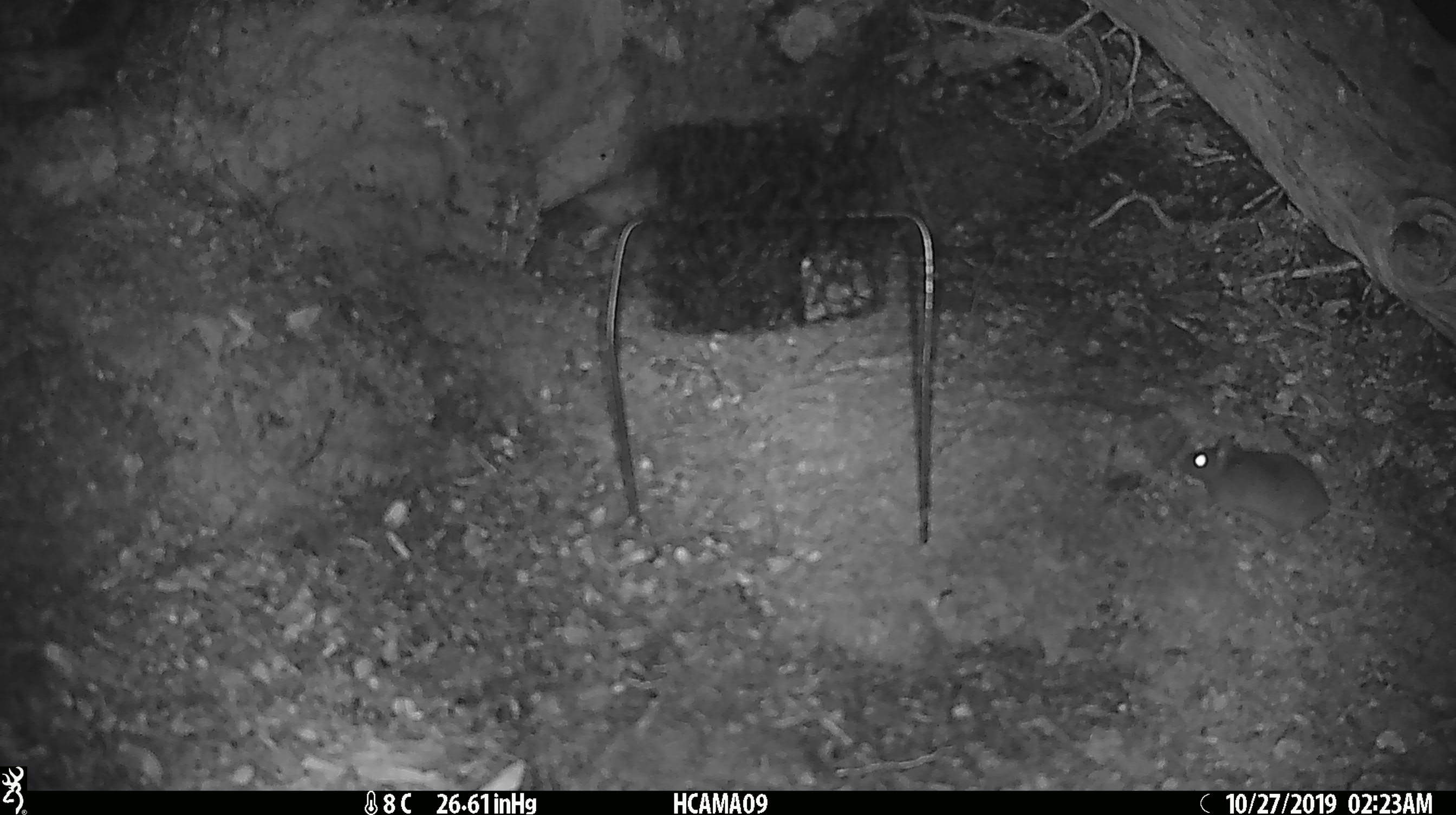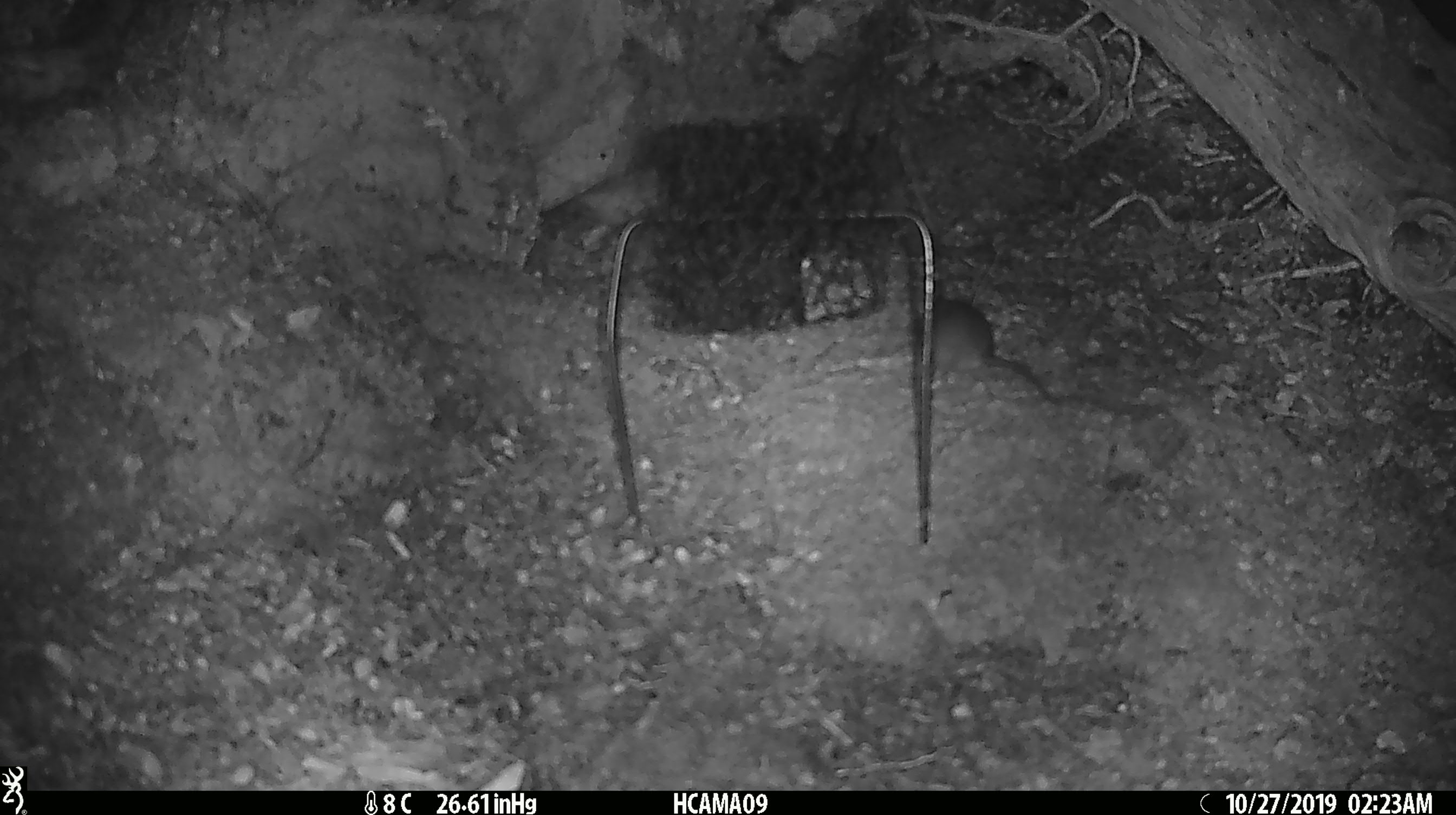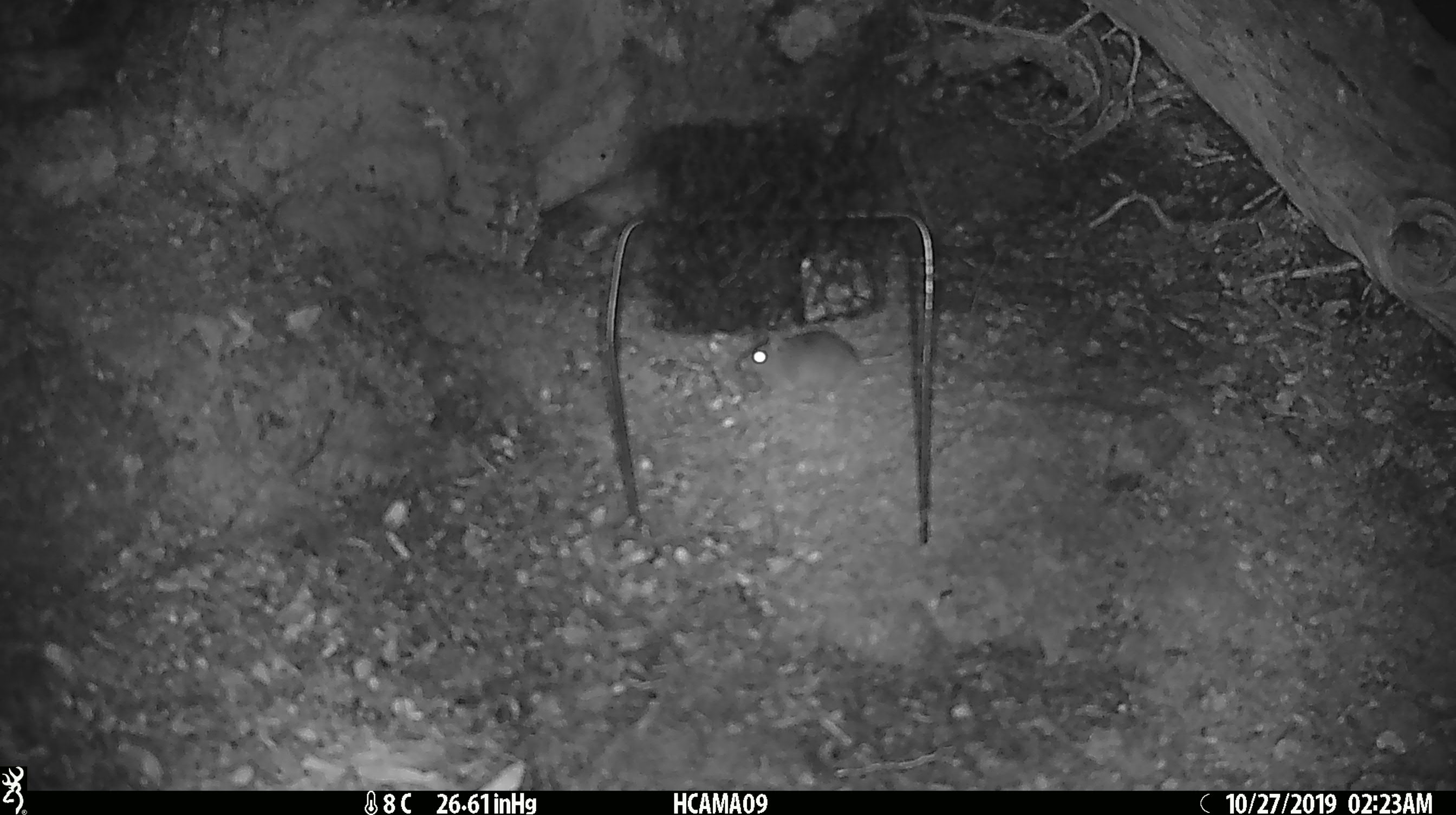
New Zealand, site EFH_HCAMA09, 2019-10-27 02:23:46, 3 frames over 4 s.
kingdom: Animalia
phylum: Chordata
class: Mammalia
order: Rodentia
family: Muridae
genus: Mus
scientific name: Mus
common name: mouse